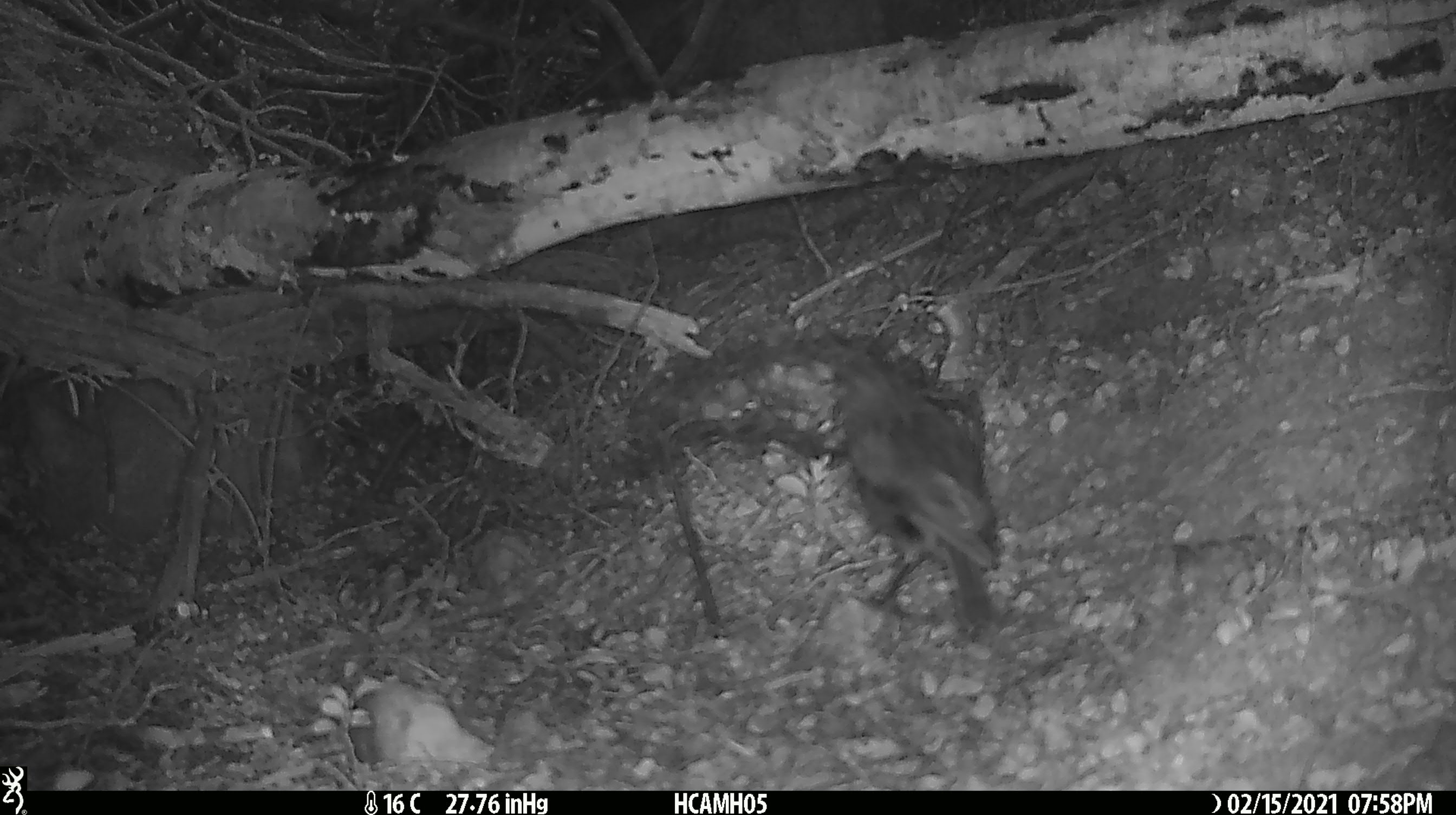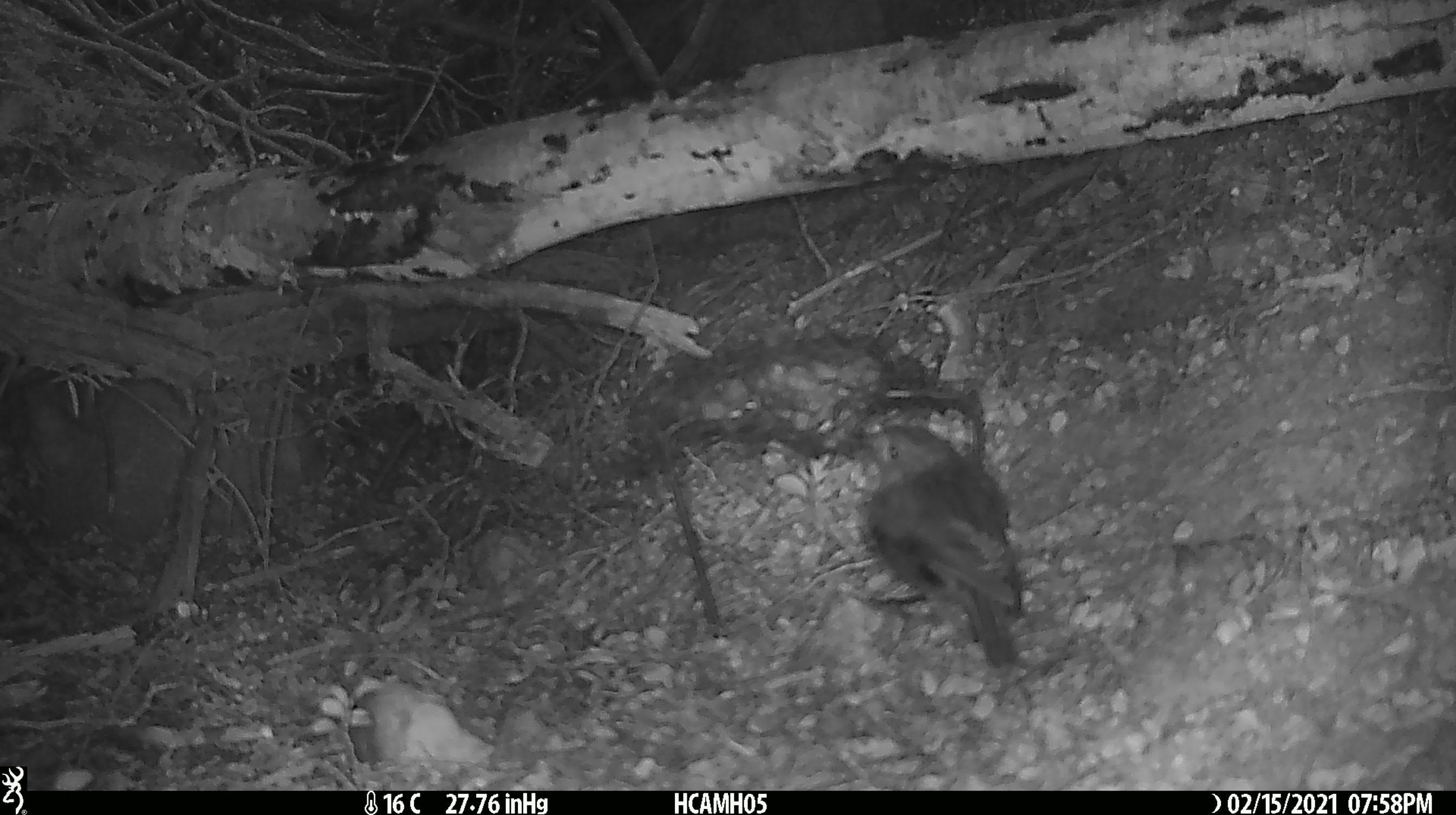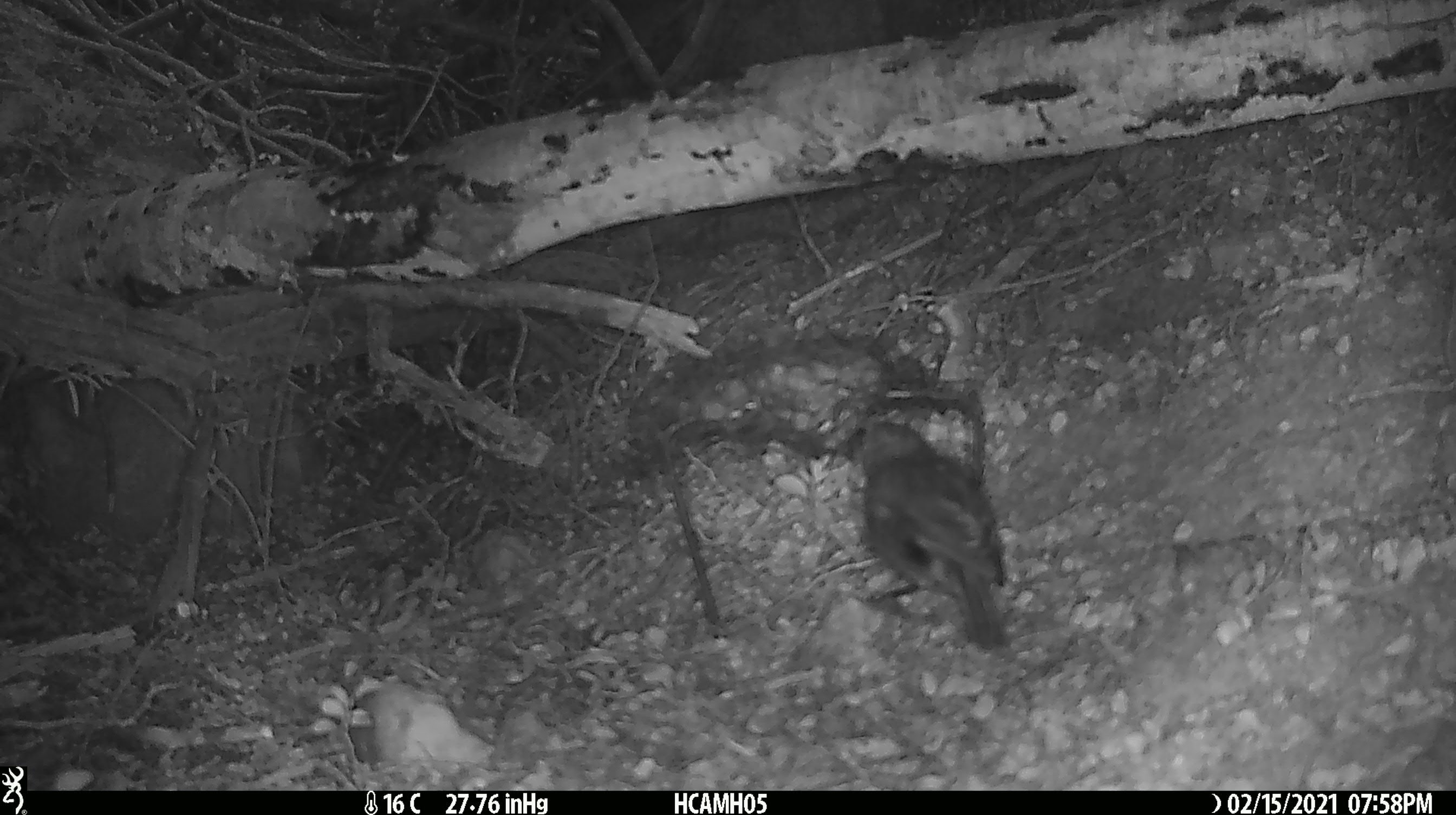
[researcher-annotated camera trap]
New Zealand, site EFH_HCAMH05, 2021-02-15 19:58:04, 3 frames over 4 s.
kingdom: Animalia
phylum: Chordata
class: Aves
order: Passeriformes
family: Petroicidae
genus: Petroica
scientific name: Petroica australis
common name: new zealand robin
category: robin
Robin (new zealand robin) (Petroica australis).